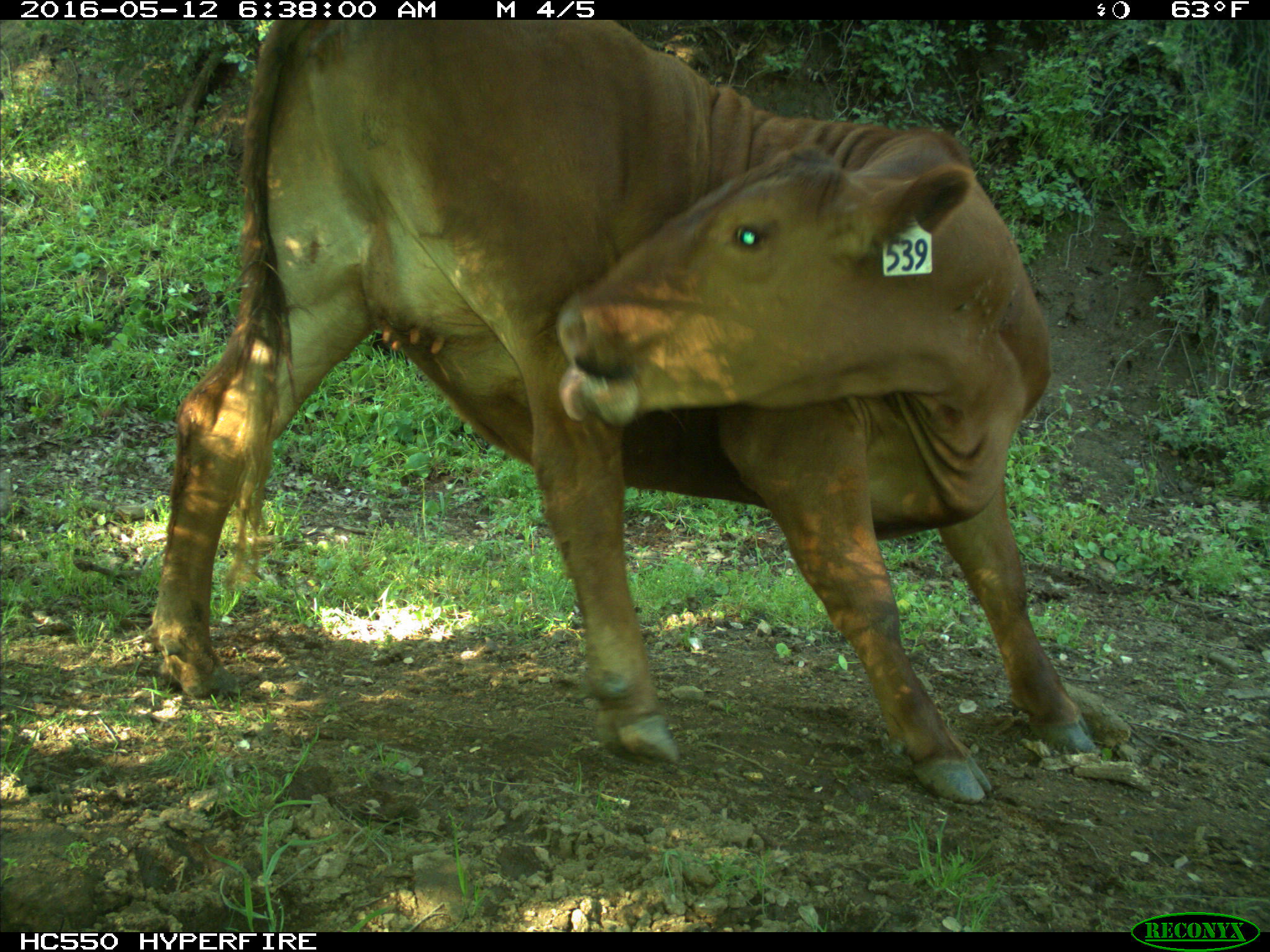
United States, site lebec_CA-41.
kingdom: Animalia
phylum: Chordata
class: Mammalia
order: Artiodactyla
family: Bovidae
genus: Bos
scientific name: Bos taurus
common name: domestic cow